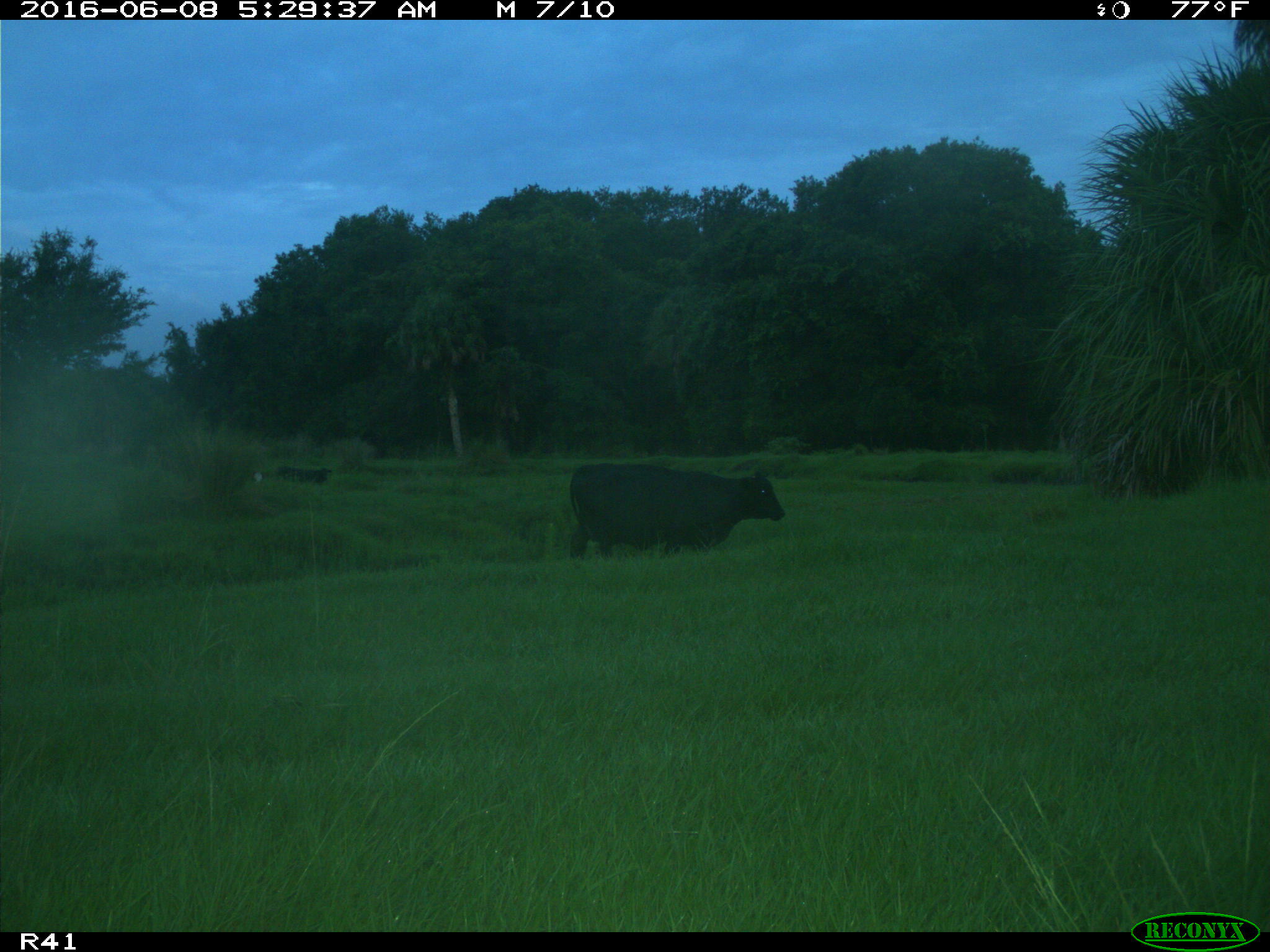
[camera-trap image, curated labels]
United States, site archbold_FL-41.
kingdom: Animalia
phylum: Chordata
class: Mammalia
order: Artiodactyla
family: Bovidae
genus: Bos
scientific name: Bos taurus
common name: domestic cow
Bos taurus (domestic cow).